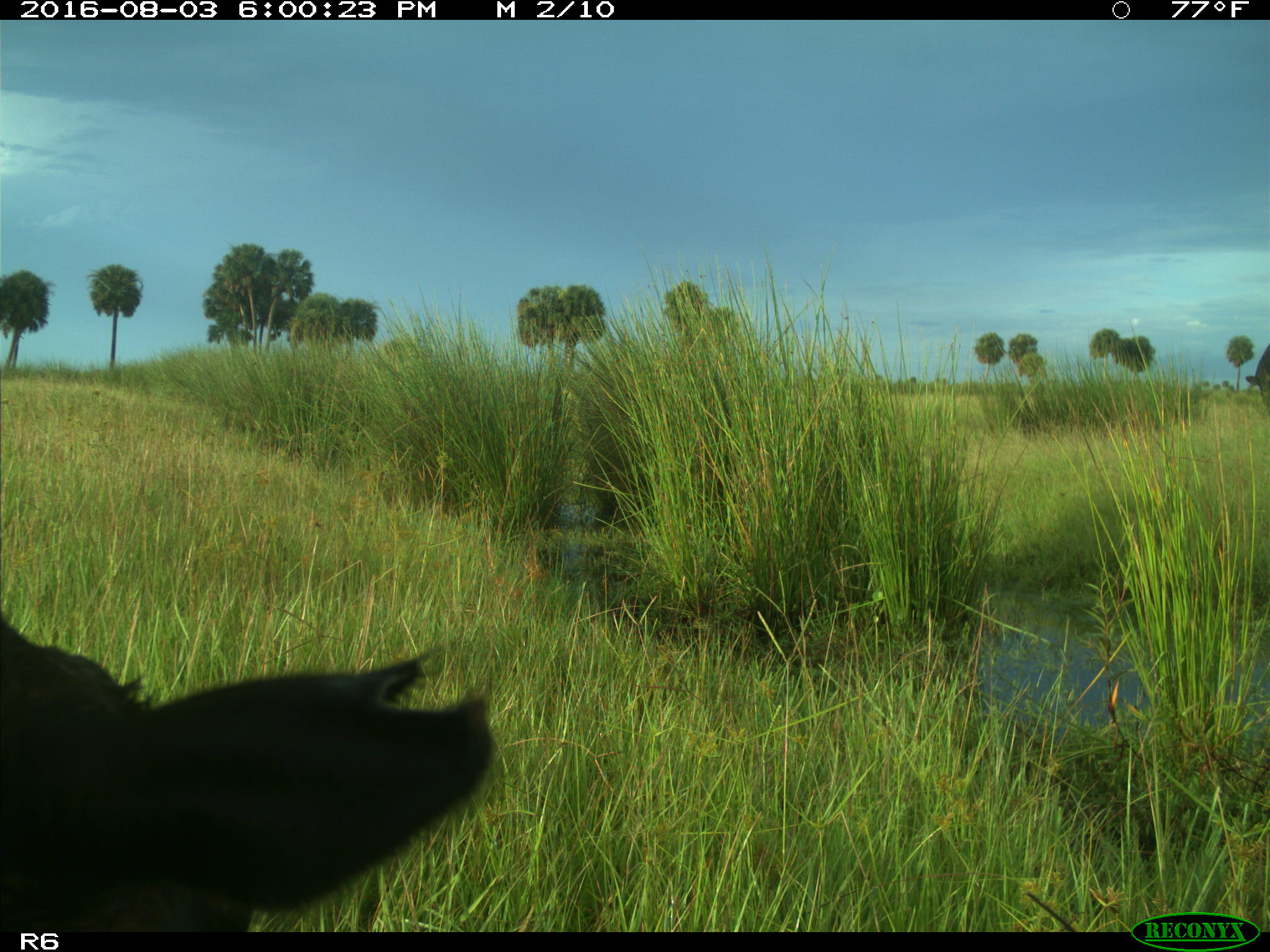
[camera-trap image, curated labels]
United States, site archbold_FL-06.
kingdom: Animalia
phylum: Chordata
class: Mammalia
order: Artiodactyla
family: Bovidae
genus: Bos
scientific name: Bos taurus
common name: domestic cow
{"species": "Bos taurus (domestic cow)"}